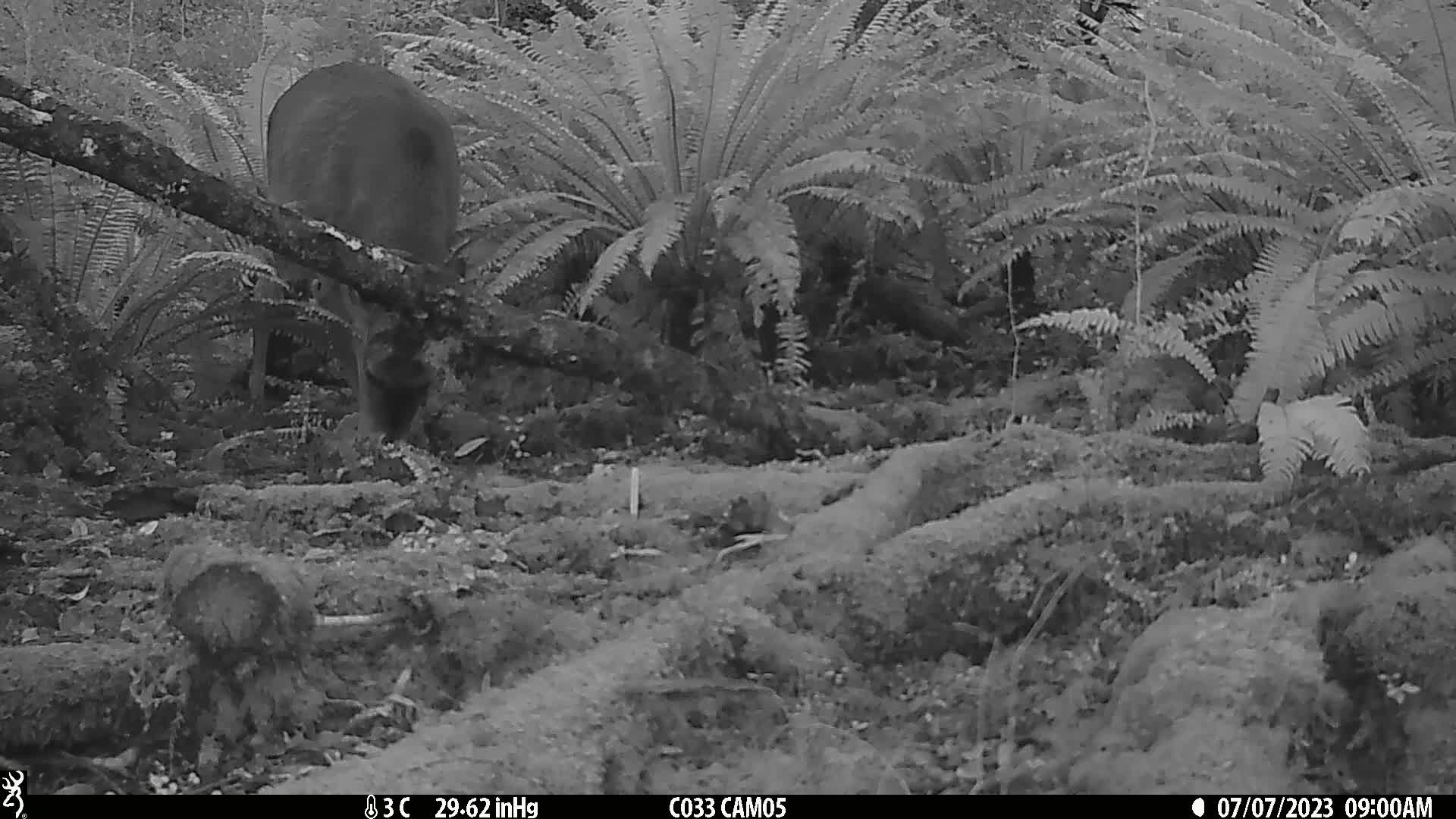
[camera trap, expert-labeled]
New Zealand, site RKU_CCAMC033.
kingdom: Animalia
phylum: Chordata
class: Mammalia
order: Artiodactyla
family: Cervidae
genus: Odocoileus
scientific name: Odocoileus virginianus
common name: white-tailed deer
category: white tailed deer